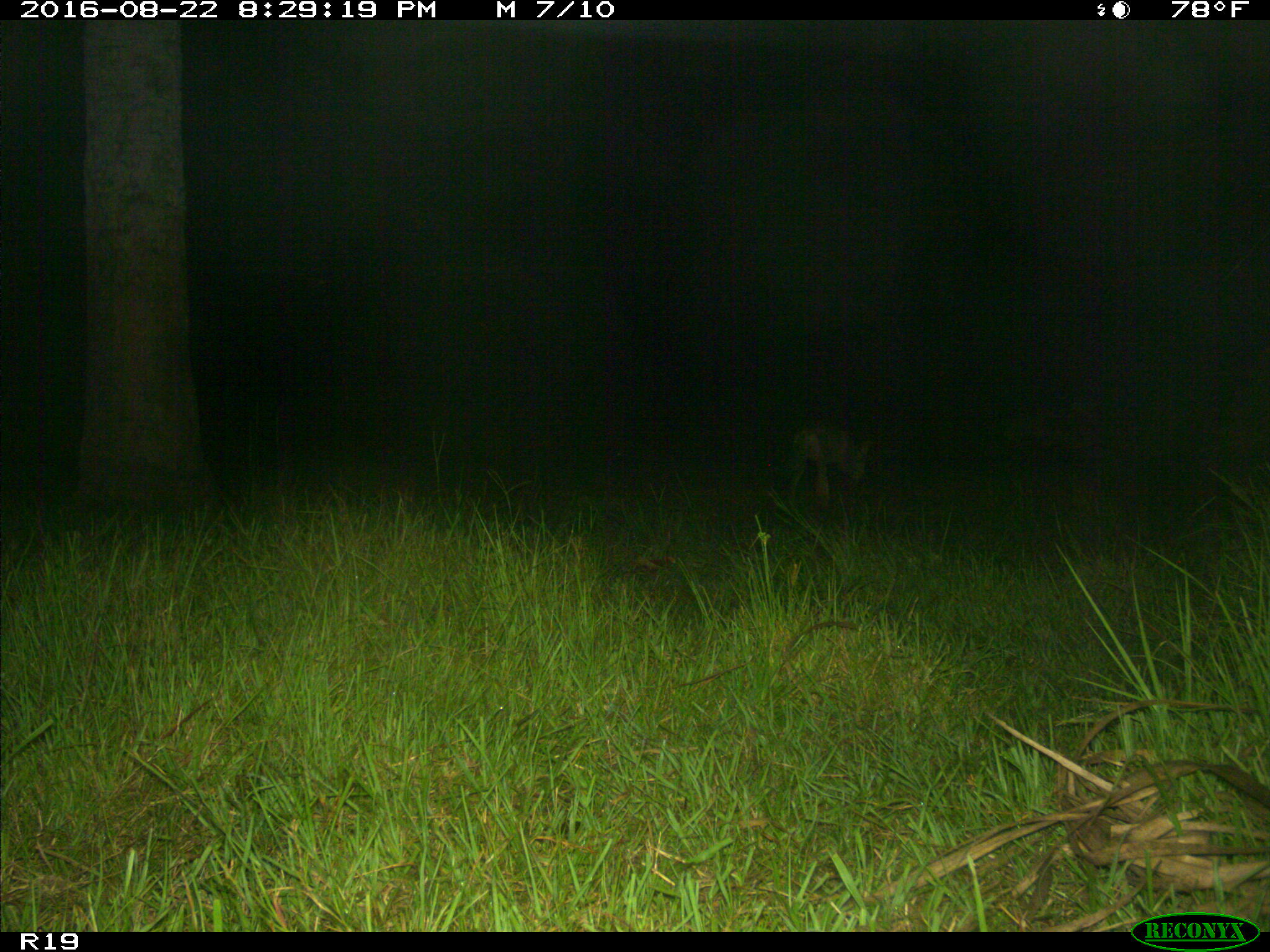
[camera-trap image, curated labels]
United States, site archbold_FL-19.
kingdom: Animalia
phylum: Chordata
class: Mammalia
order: Carnivora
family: Canidae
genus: Canis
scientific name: Canis latrans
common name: coyote